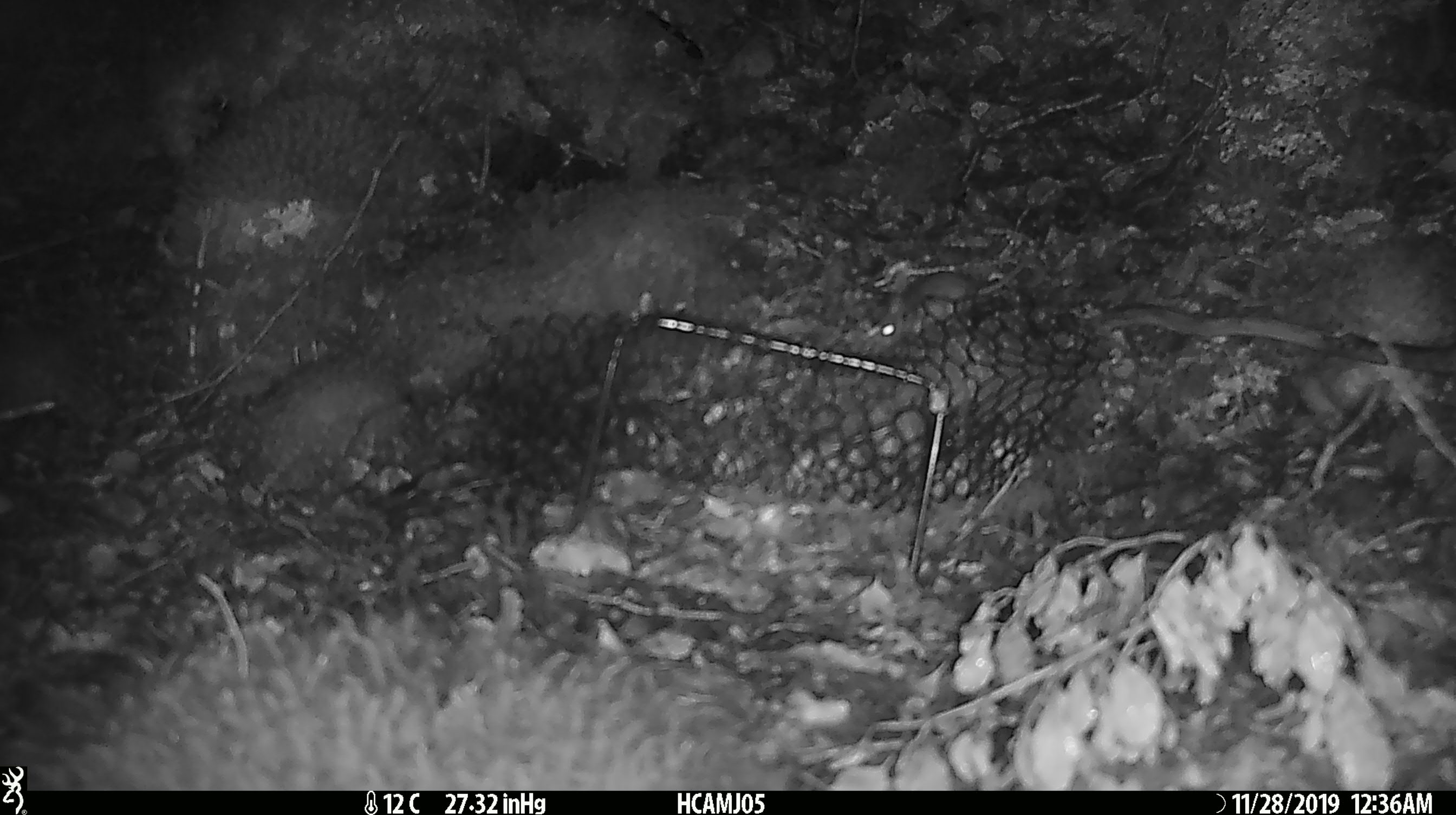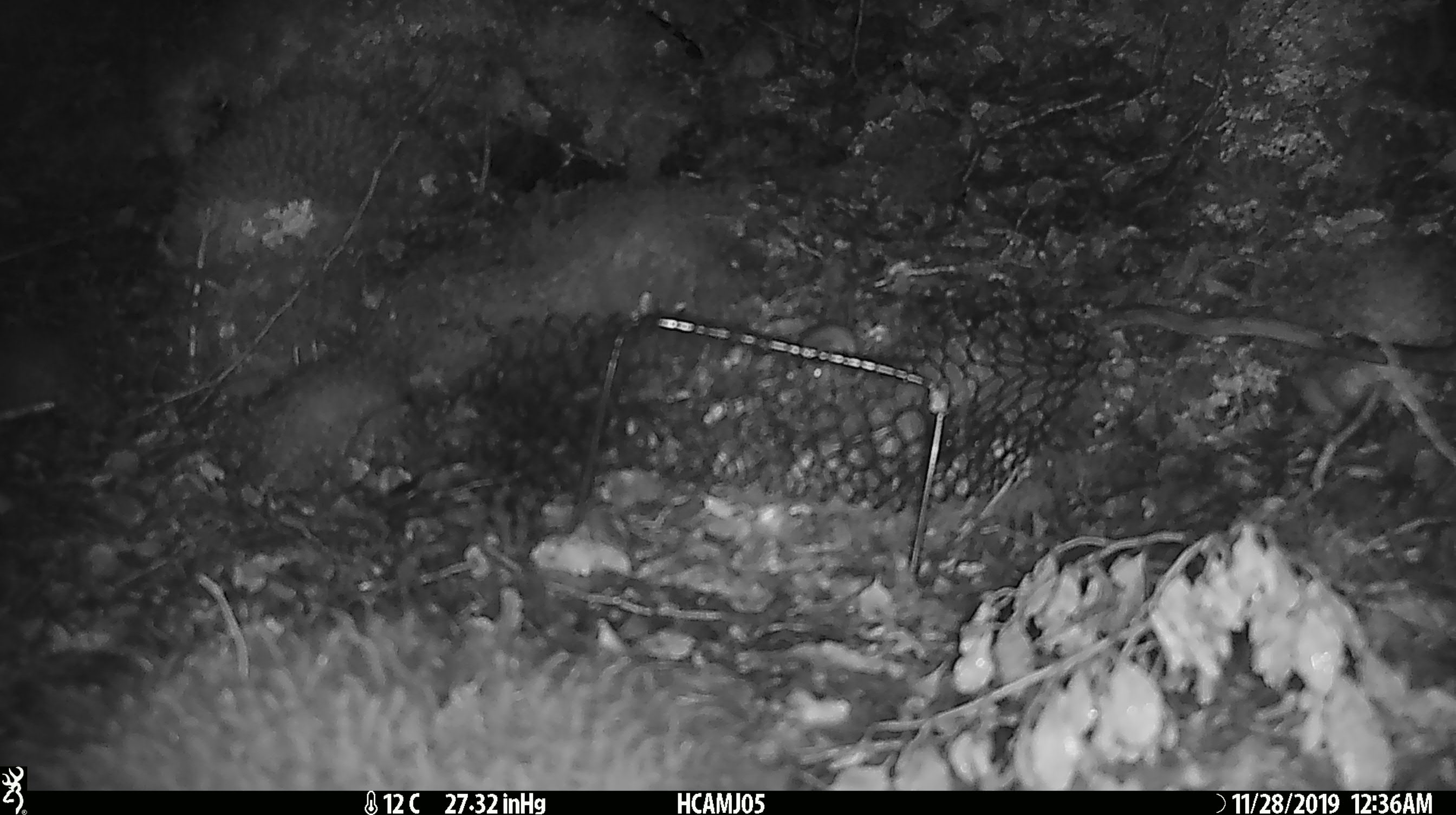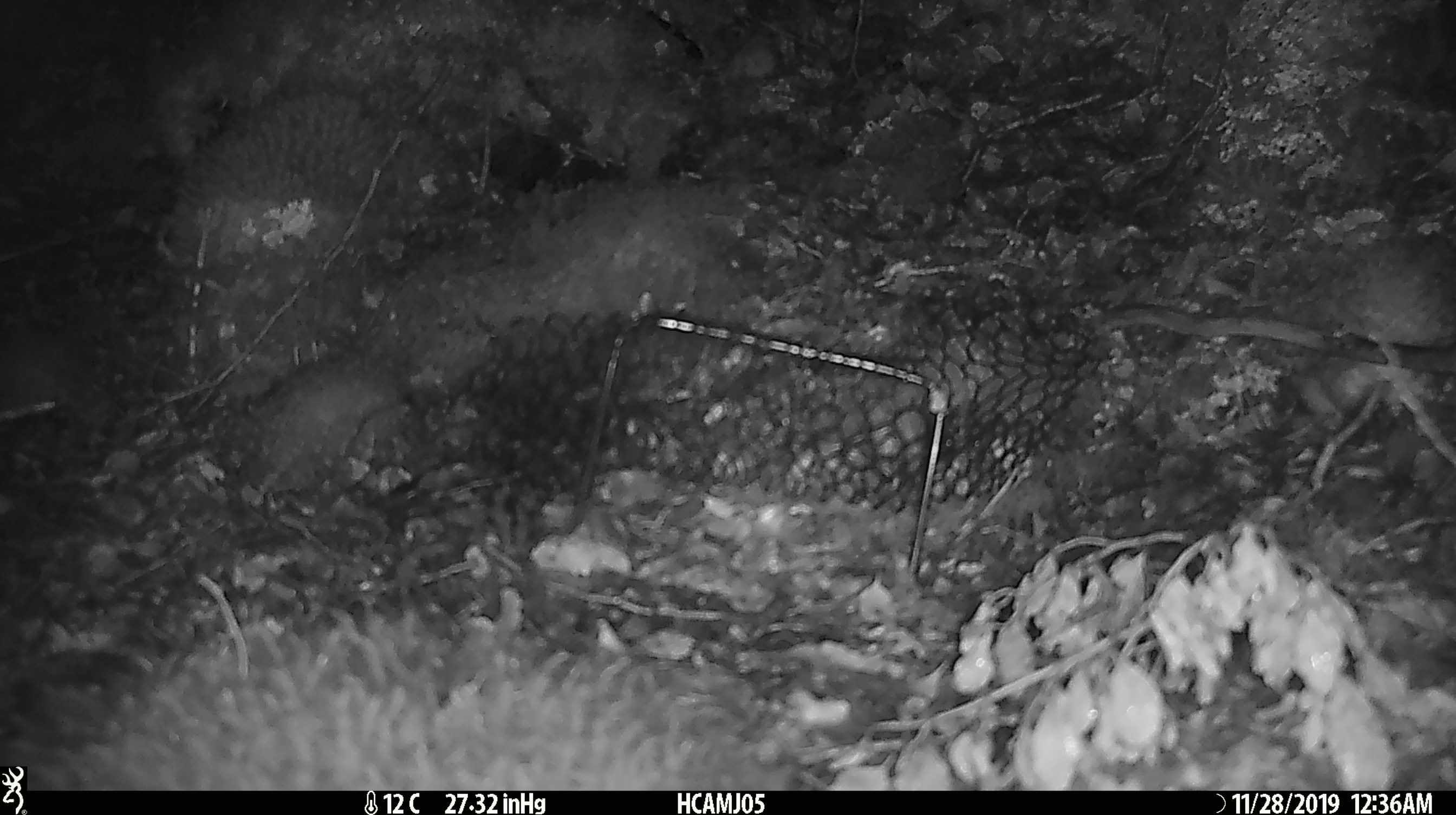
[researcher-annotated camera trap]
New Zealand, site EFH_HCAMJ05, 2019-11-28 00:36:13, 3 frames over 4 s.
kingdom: Animalia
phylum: Chordata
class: Mammalia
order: Rodentia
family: Muridae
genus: Mus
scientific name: Mus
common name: mouse